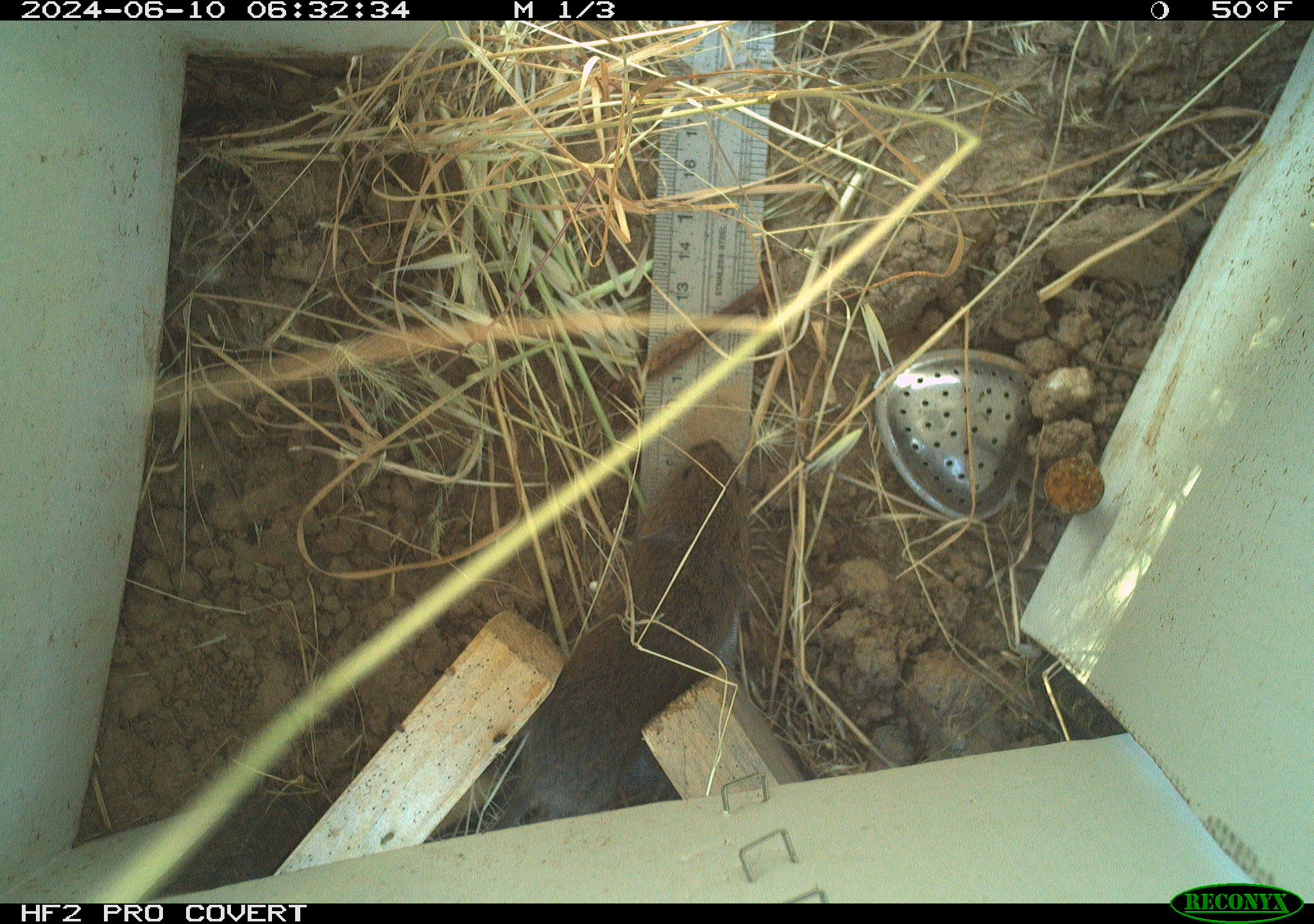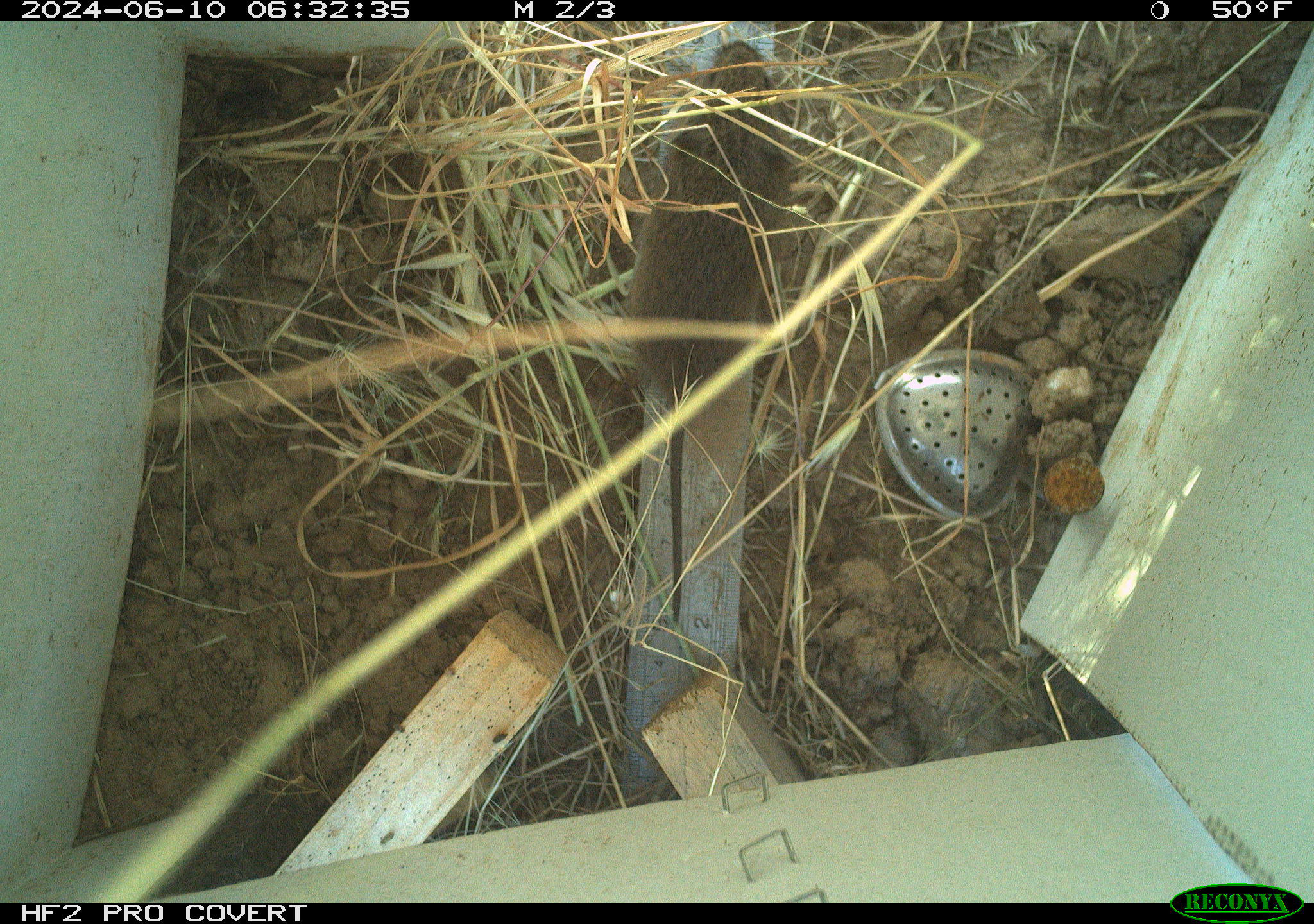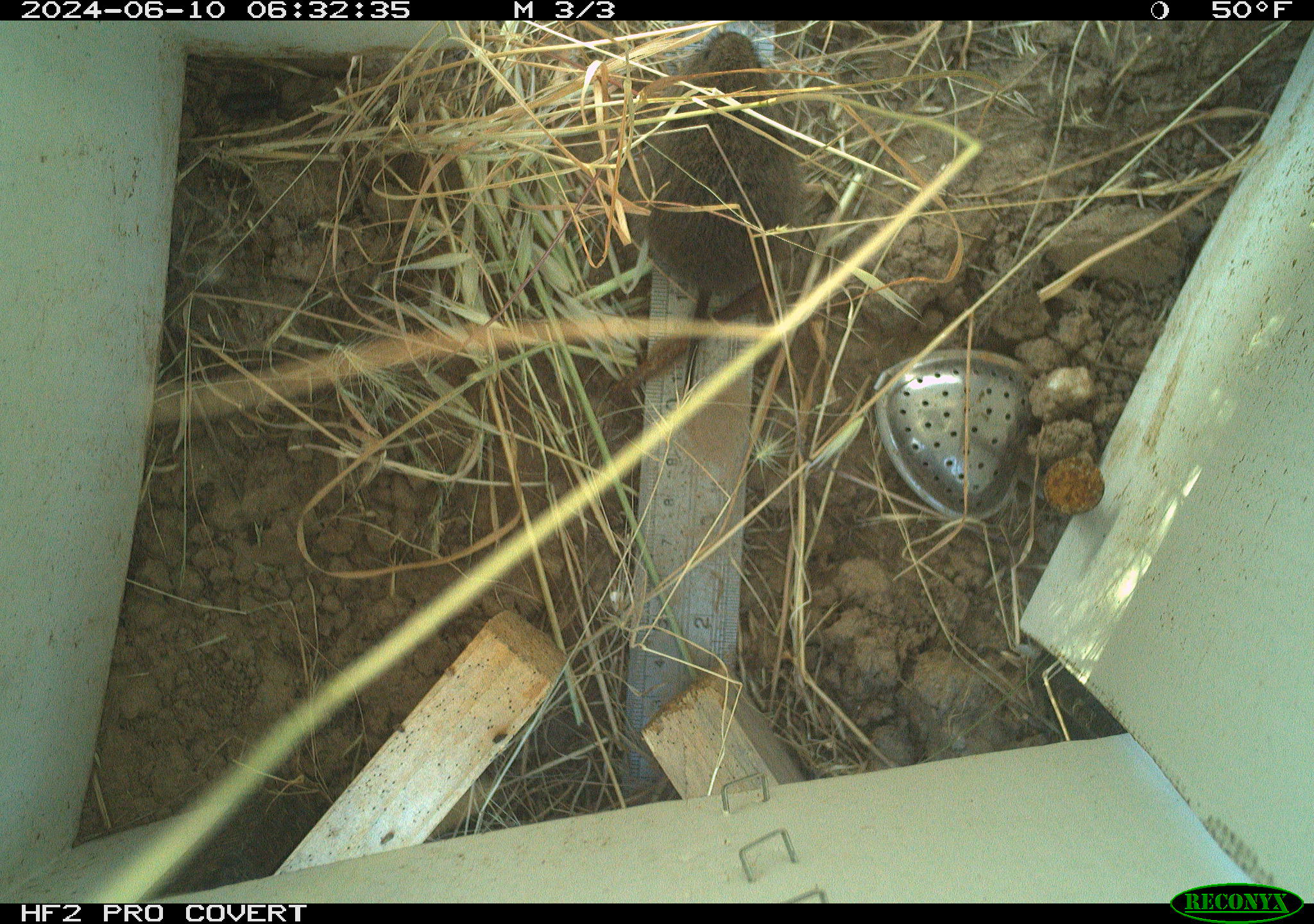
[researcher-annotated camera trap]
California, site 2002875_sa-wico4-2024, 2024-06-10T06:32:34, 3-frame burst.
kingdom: Animalia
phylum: Chordata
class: Mammalia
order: Rodentia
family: Cricetidae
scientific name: Arvicolinae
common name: voles, lemmings, and muskrats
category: arvicolinae subfamily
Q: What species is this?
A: Arvicolinae subfamily (voles, lemmings, and muskrats) (Arvicolinae).